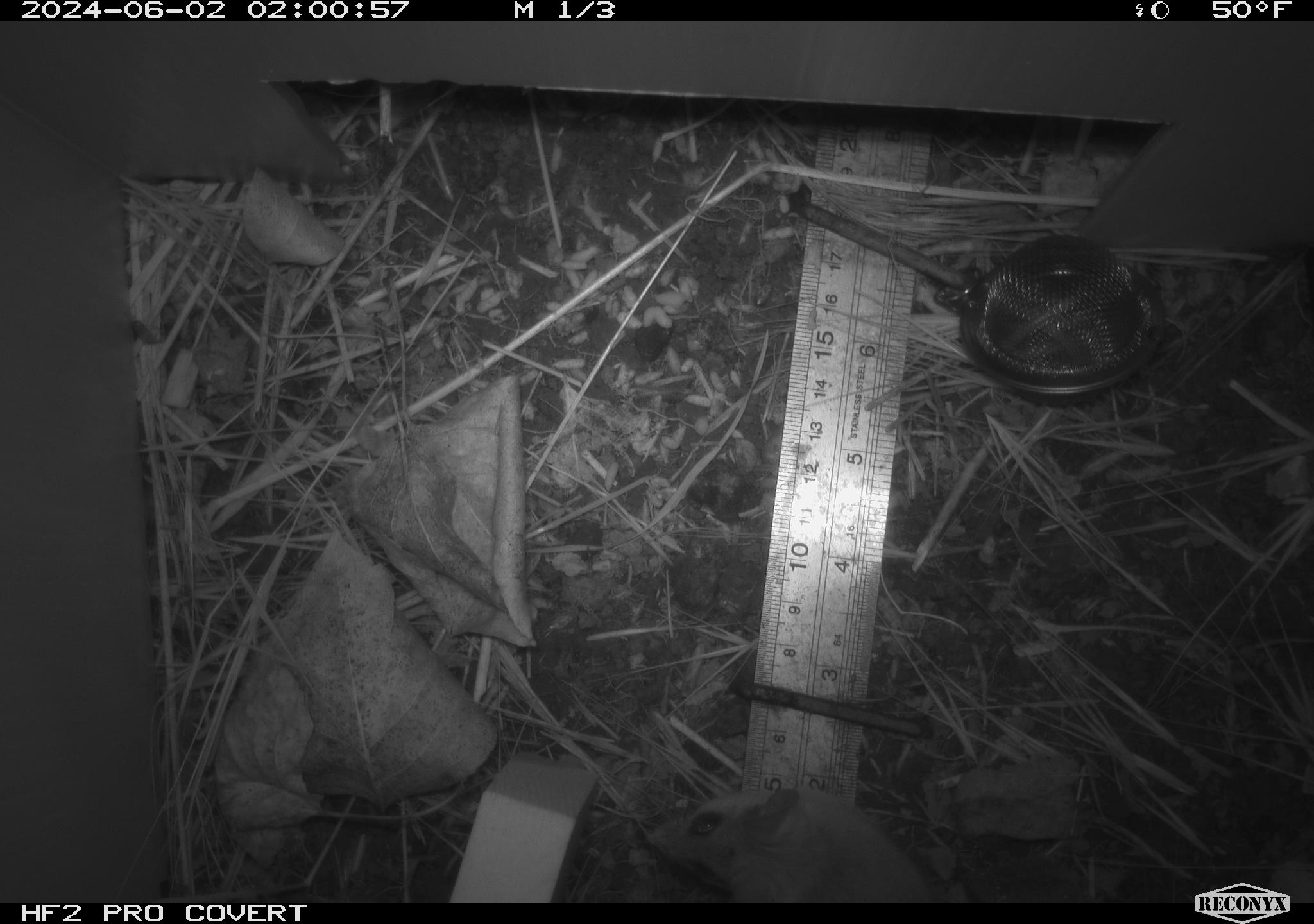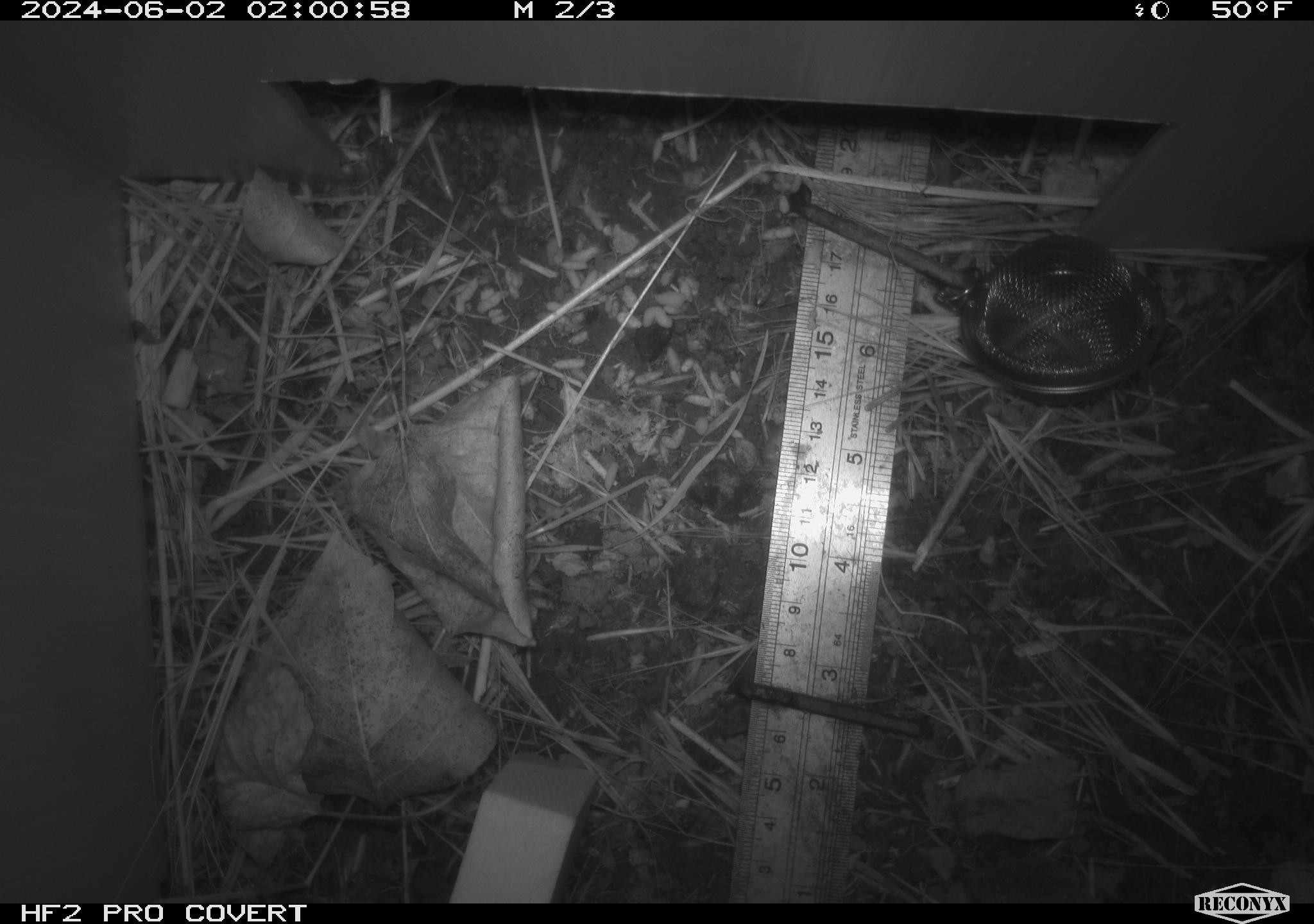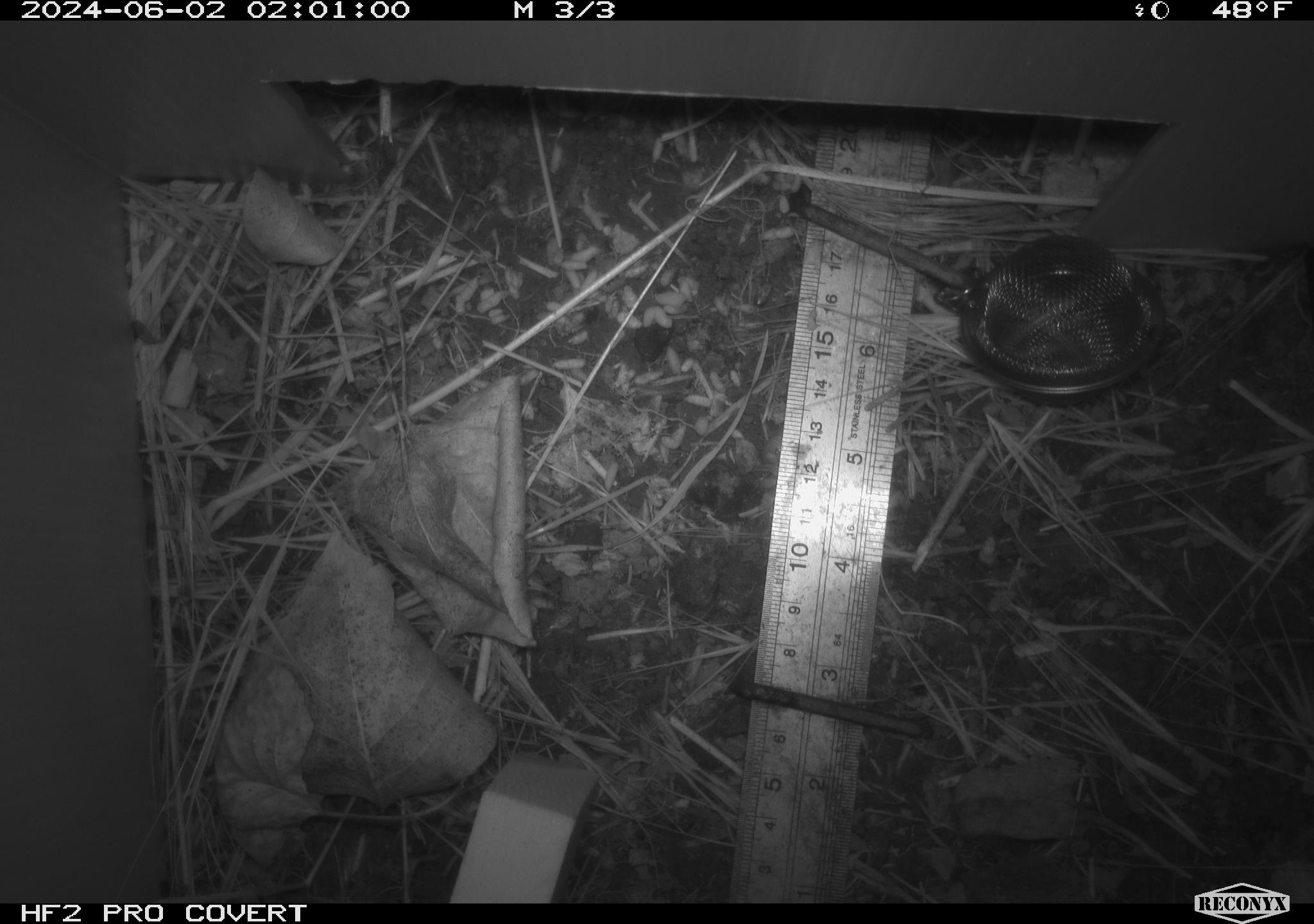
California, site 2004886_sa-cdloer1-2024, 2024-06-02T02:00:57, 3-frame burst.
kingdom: Animalia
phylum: Chordata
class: Mammalia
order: Rodentia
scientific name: Rodentia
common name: mouse species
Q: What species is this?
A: Mouse species (Rodentia).